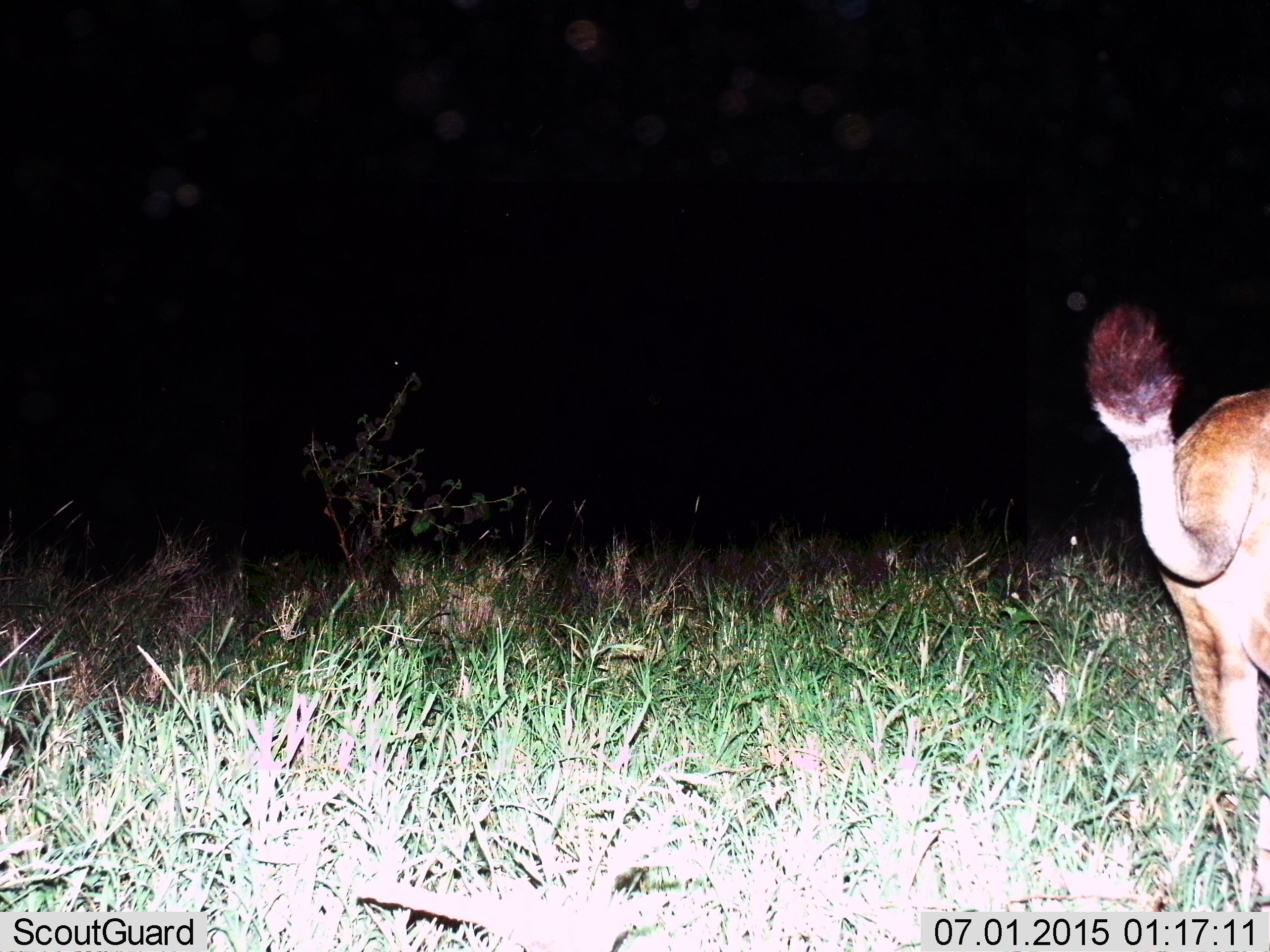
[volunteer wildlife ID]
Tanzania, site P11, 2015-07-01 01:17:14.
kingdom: Animalia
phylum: Chordata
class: Mammalia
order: Carnivora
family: Felidae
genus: Panthera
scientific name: Panthera leo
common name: lion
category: lionfemale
Lionfemale (lion) (Panthera leo), count 1. Behavior (volunteer vote fractions): standing 40%, resting 0%, moving 70%, interacting 0%. Young present (vote fraction): 0%. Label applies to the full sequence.